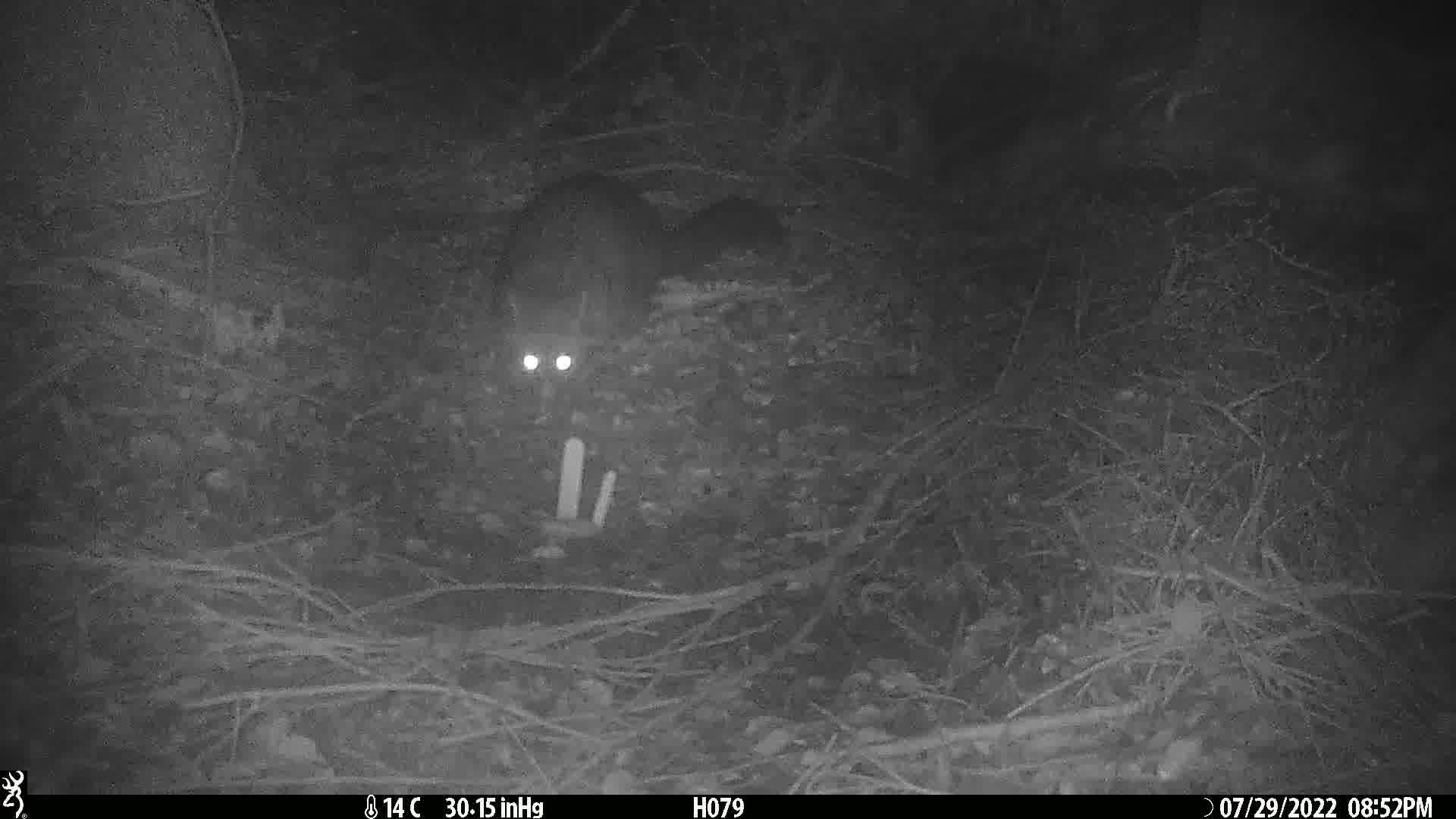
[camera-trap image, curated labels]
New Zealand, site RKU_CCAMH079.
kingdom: Animalia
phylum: Chordata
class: Mammalia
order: Diprotodontia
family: Phalangeridae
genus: Trichosurus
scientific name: Trichosurus vulpecula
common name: common brushtail possum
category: possum